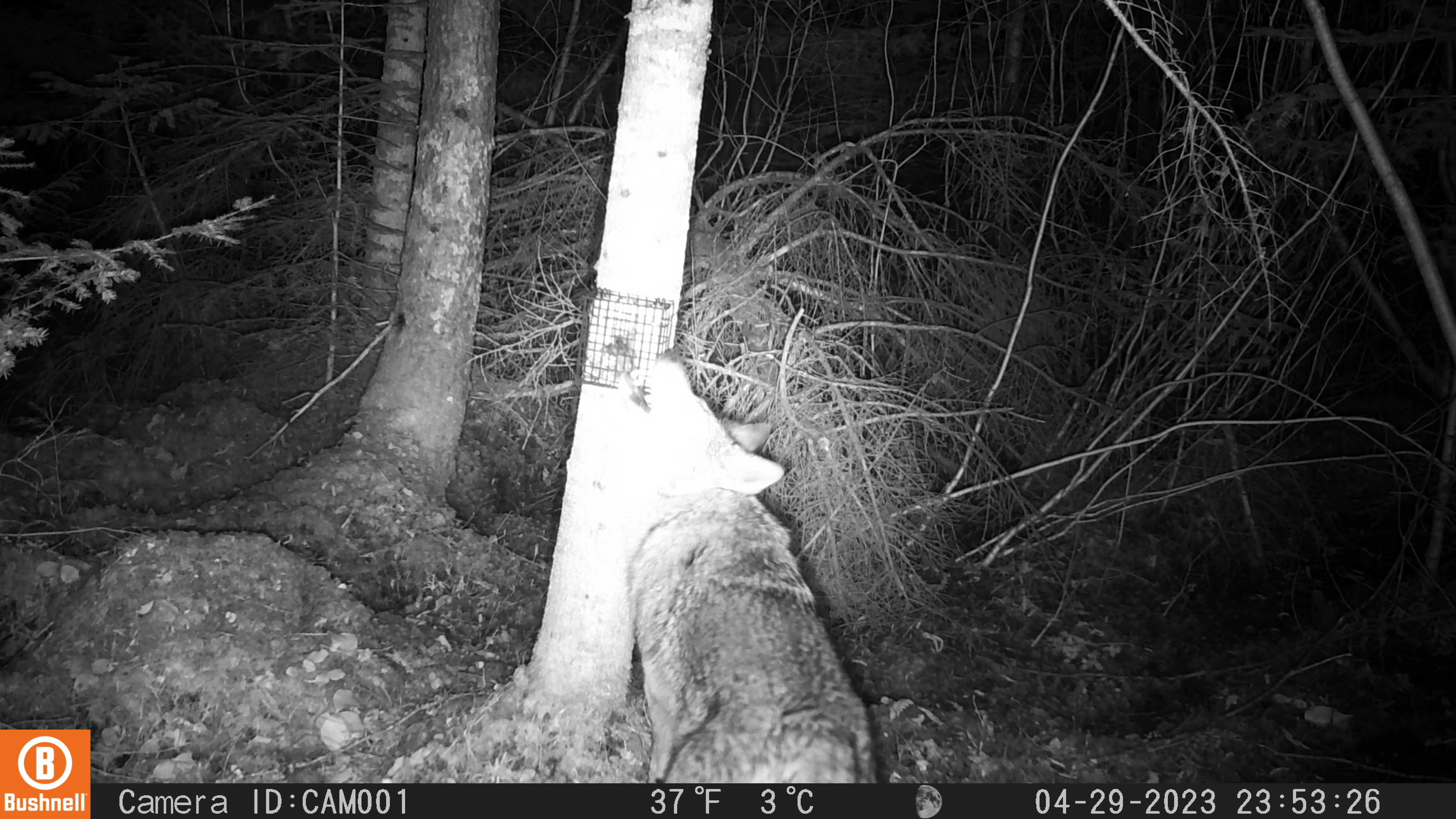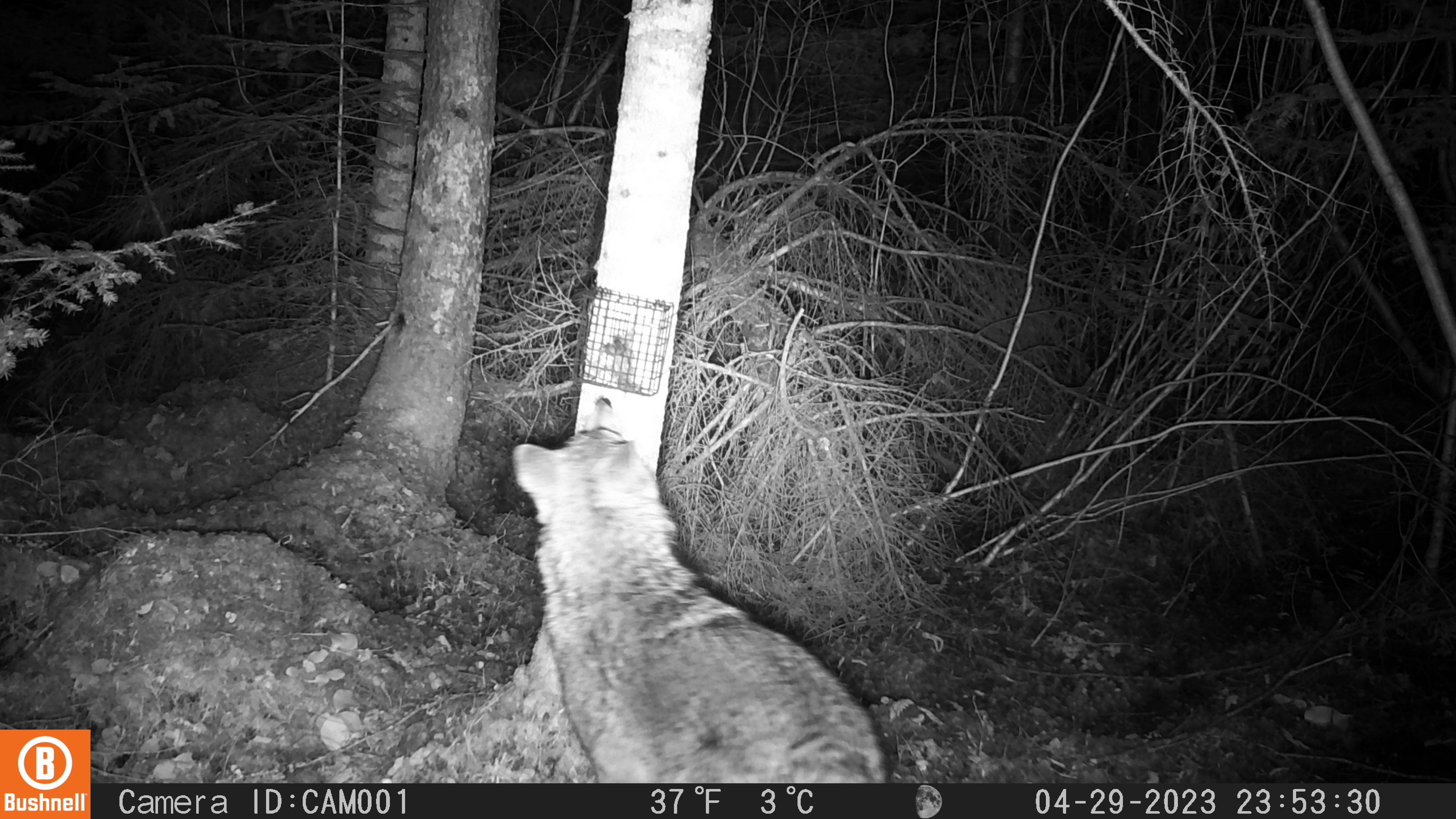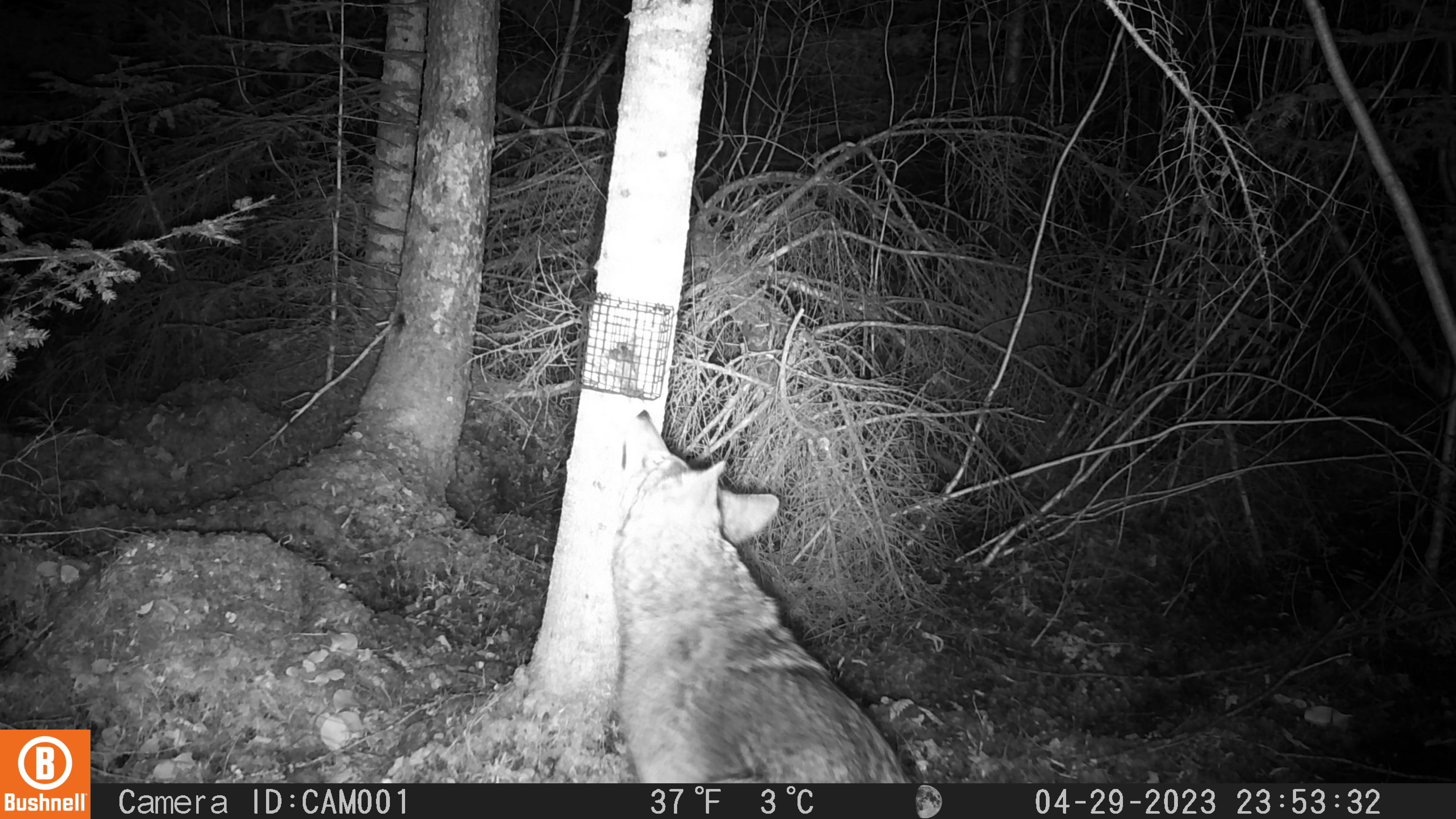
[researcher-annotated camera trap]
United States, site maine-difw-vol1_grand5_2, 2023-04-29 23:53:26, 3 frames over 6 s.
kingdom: Animalia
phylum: Chordata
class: Mammalia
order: Carnivora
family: Canidae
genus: Canis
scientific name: Canis latrans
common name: coyote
Coyote (Canis latrans).